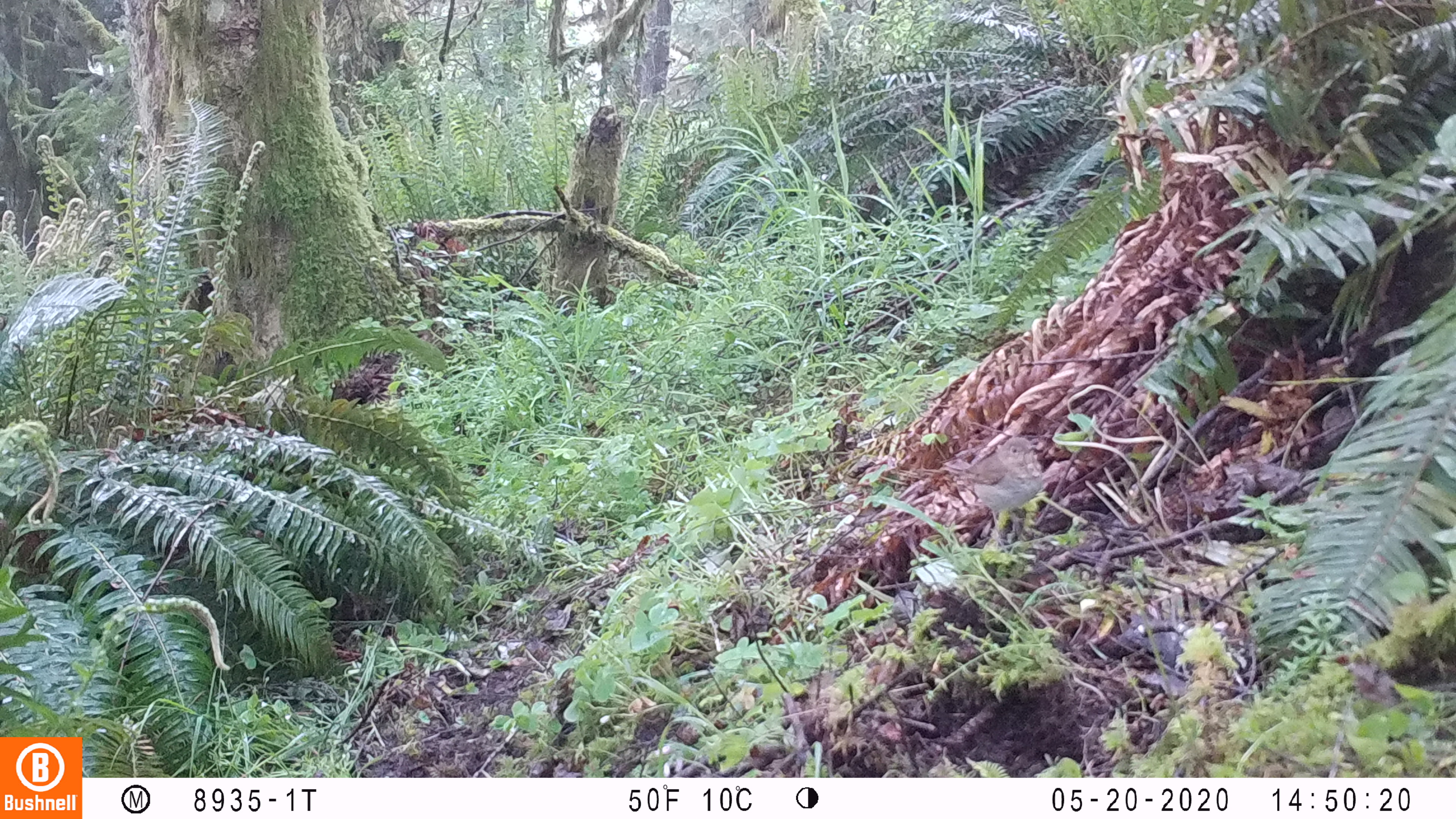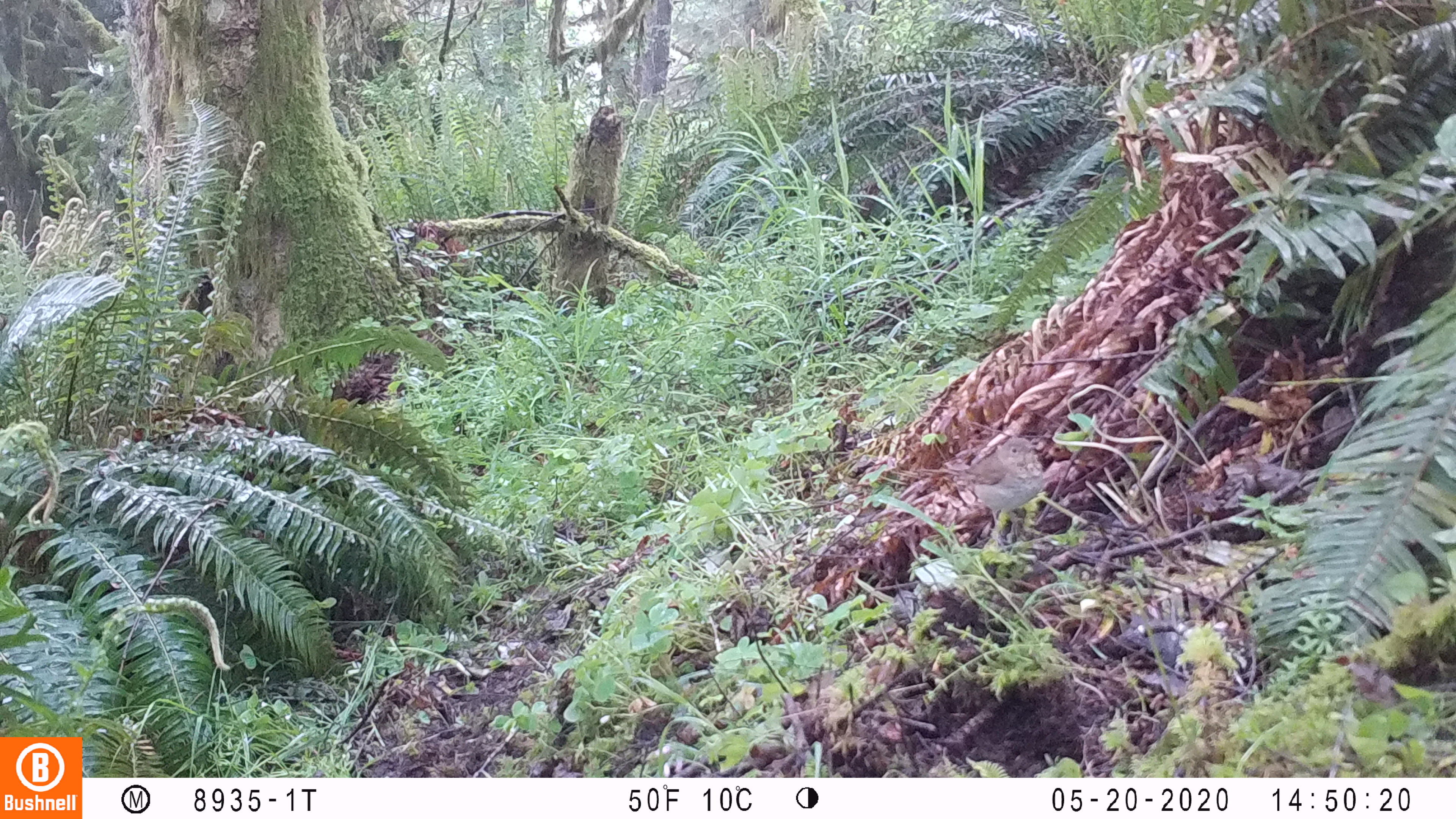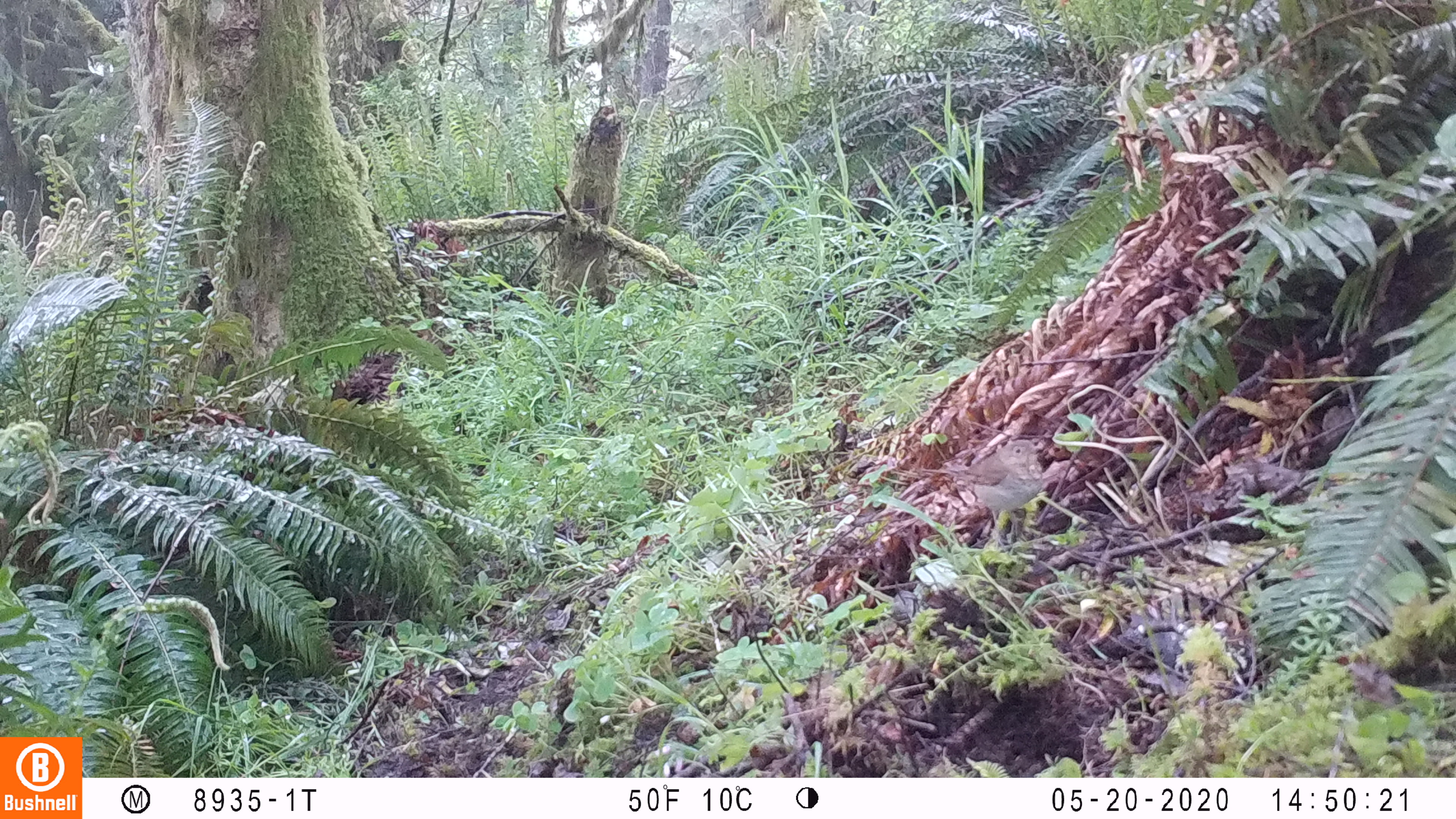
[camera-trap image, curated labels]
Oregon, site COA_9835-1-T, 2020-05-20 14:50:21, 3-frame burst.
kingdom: Animalia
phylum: Chordata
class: Aves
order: Passeriformes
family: Turdidae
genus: Catharus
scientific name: Catharus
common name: brown thrushes and nightingale-thrushes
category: catharus species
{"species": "catharus species (brown thrushes and nightingale-thrushes) (Catharus)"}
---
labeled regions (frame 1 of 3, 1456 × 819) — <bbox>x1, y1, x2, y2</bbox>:
catharus species: <bbox>945, 430, 1044, 517</bbox>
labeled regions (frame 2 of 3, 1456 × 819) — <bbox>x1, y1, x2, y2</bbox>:
catharus species: <bbox>946, 435, 1050, 519</bbox>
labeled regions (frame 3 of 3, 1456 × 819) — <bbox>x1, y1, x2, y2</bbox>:
catharus species: <bbox>931, 436, 1047, 514</bbox>